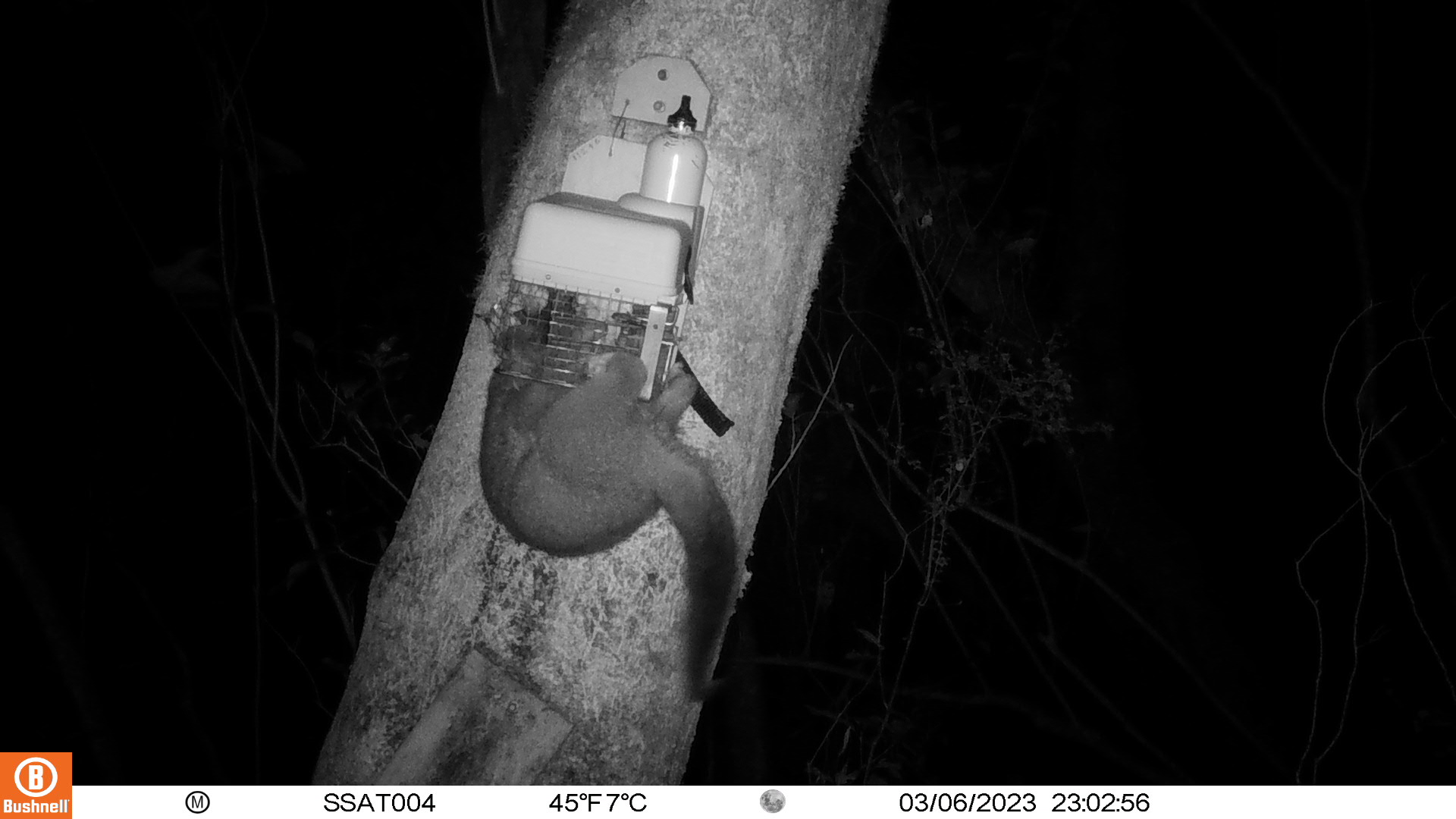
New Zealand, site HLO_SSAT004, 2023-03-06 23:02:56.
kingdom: Animalia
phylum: Chordata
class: Mammalia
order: Diprotodontia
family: Phalangeridae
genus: Trichosurus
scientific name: Trichosurus vulpecula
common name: common brushtail possum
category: possum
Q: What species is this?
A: Possum (common brushtail possum) (Trichosurus vulpecula).